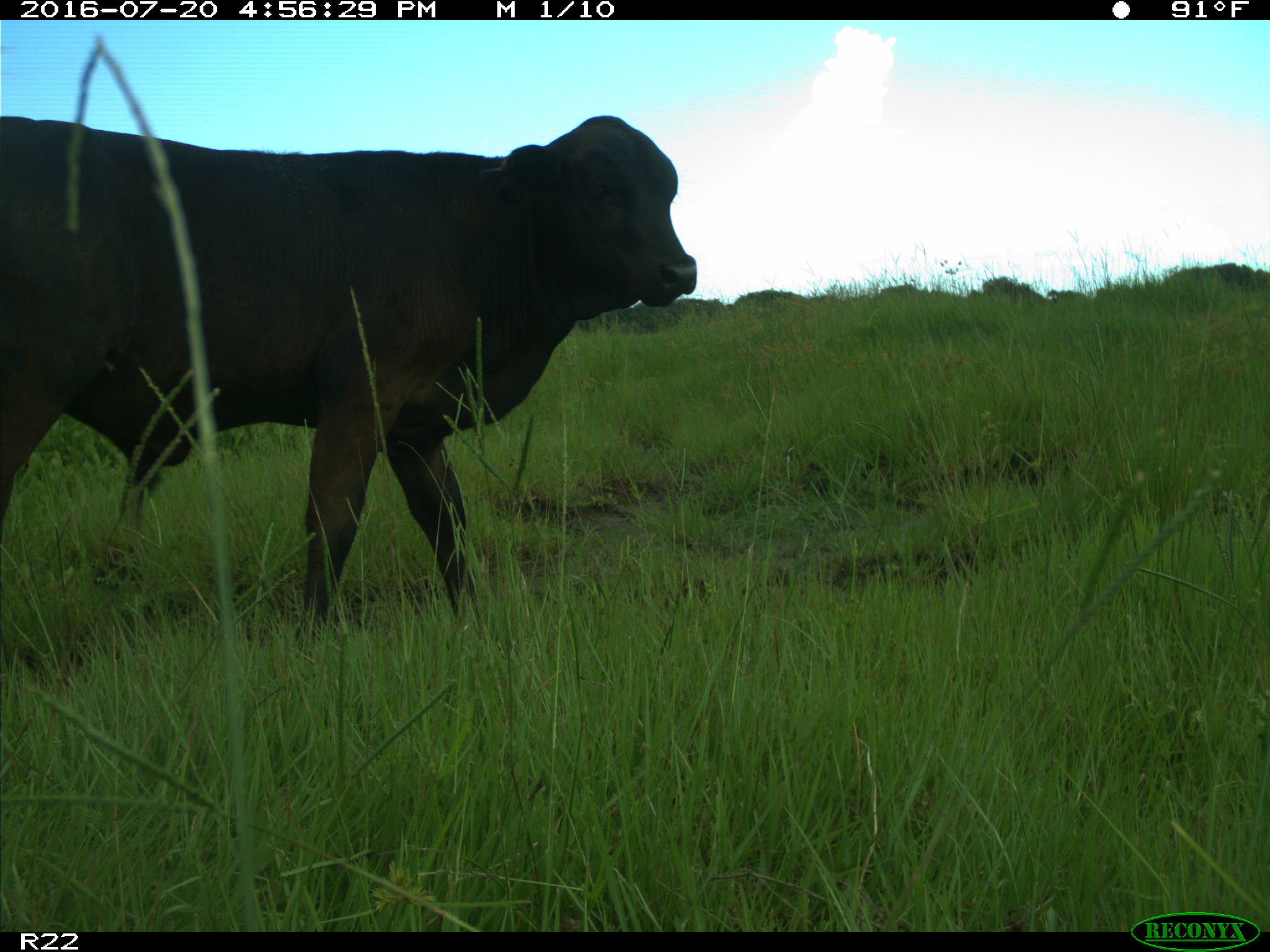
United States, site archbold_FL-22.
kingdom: Animalia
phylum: Chordata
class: Mammalia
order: Artiodactyla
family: Bovidae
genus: Bos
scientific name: Bos taurus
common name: domestic cow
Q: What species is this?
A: Bos taurus (domestic cow).